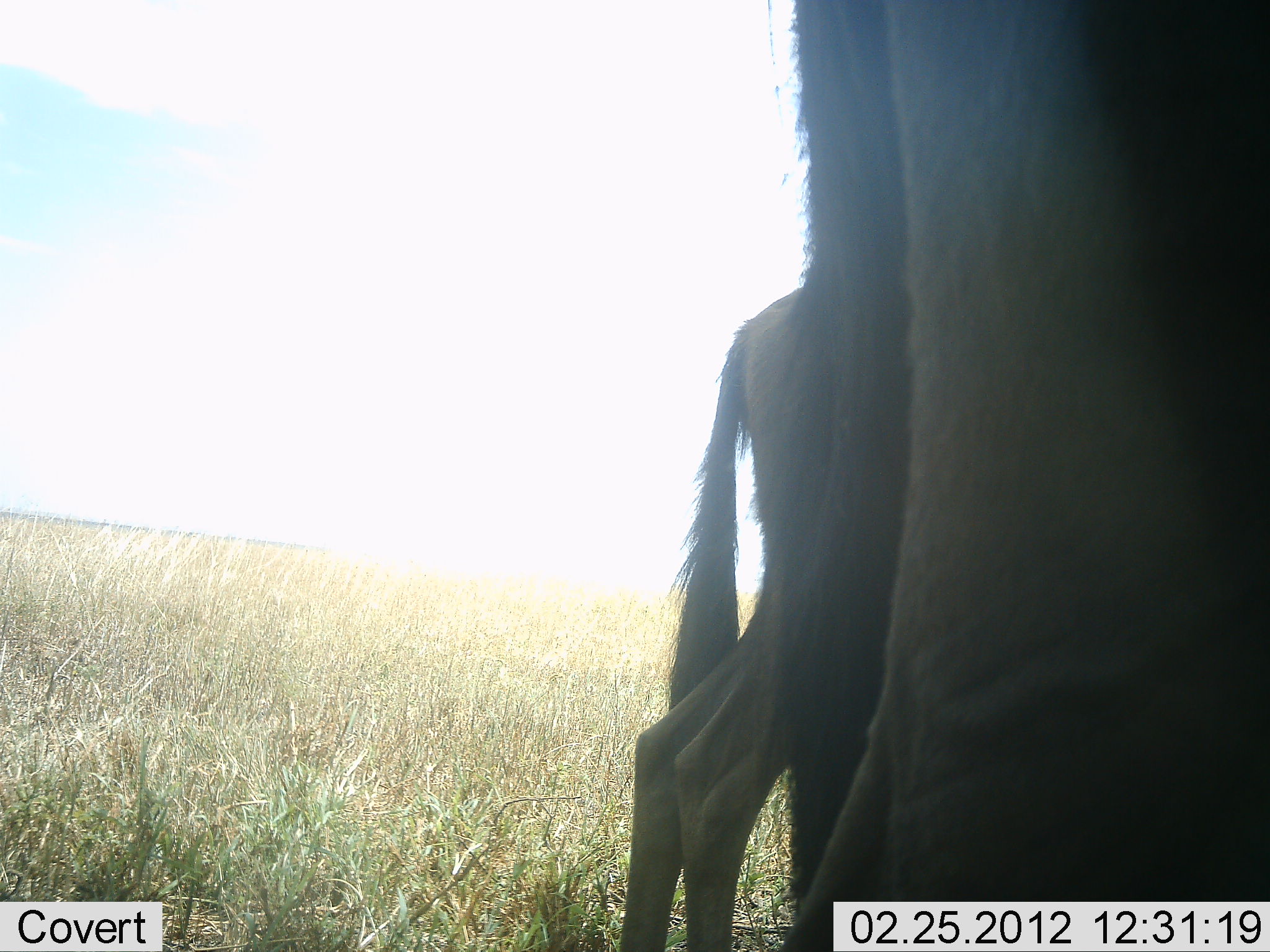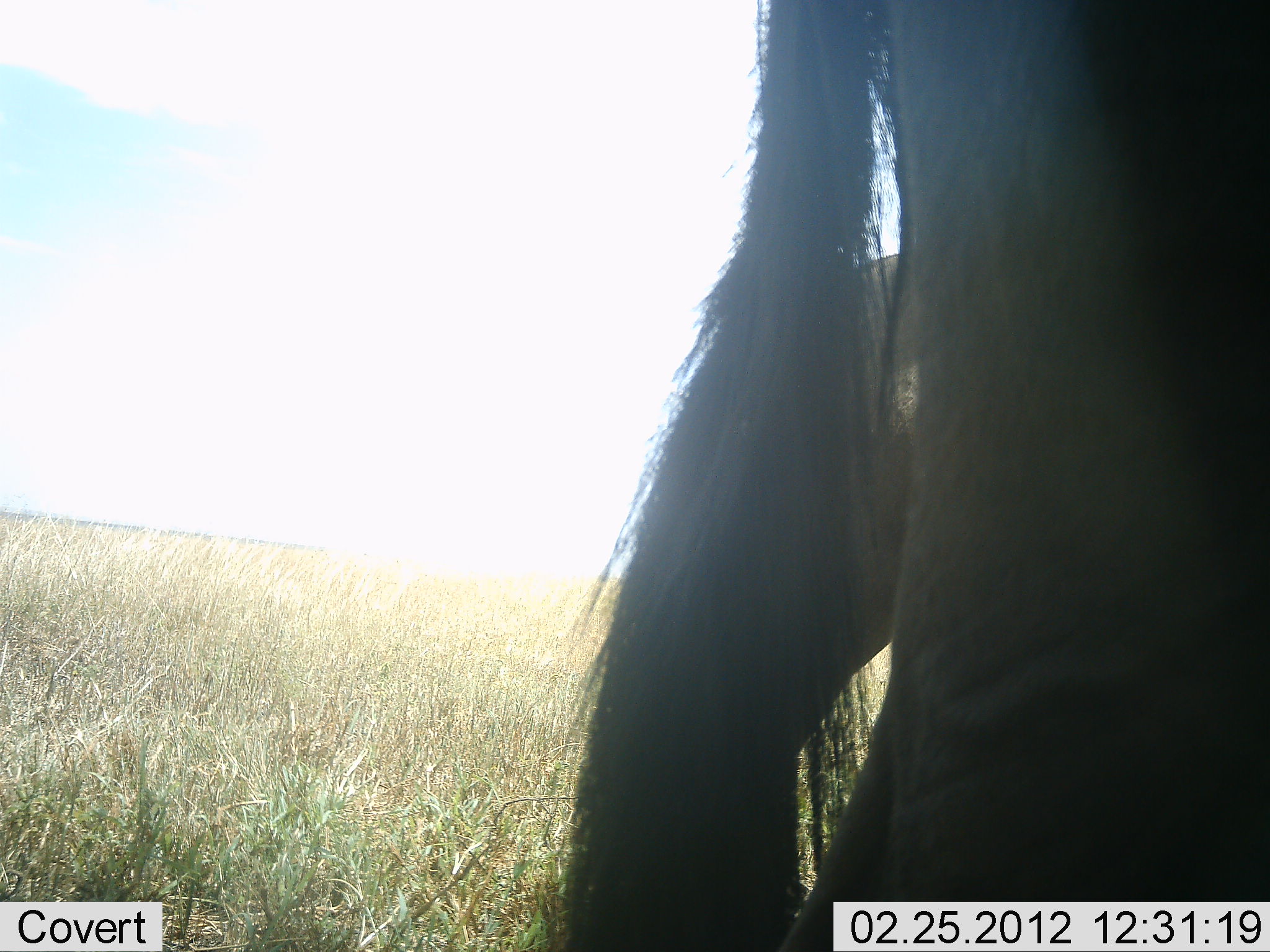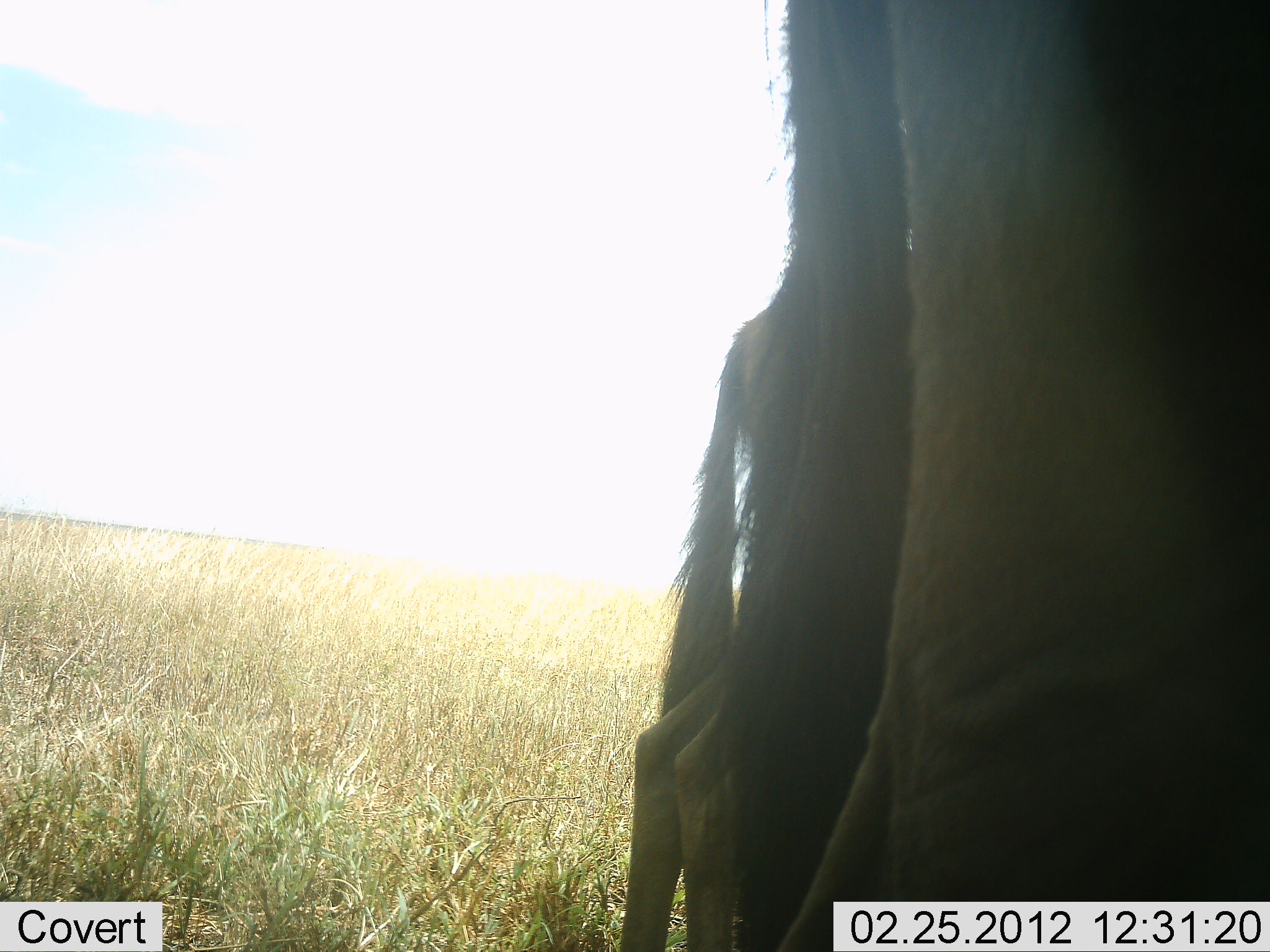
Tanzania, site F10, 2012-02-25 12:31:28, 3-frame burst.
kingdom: Animalia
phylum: Chordata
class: Mammalia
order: Artiodactyla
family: Bovidae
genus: Connochaetes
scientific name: Connochaetes taurinus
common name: blue wildebeest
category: wildebeest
Wildebeest (blue wildebeest) (Connochaetes taurinus), count 2. Behavior (volunteer vote fractions): standing 93%, resting 0%, moving 13%, interacting 0%. Young present (vote fraction): 0%. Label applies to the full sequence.